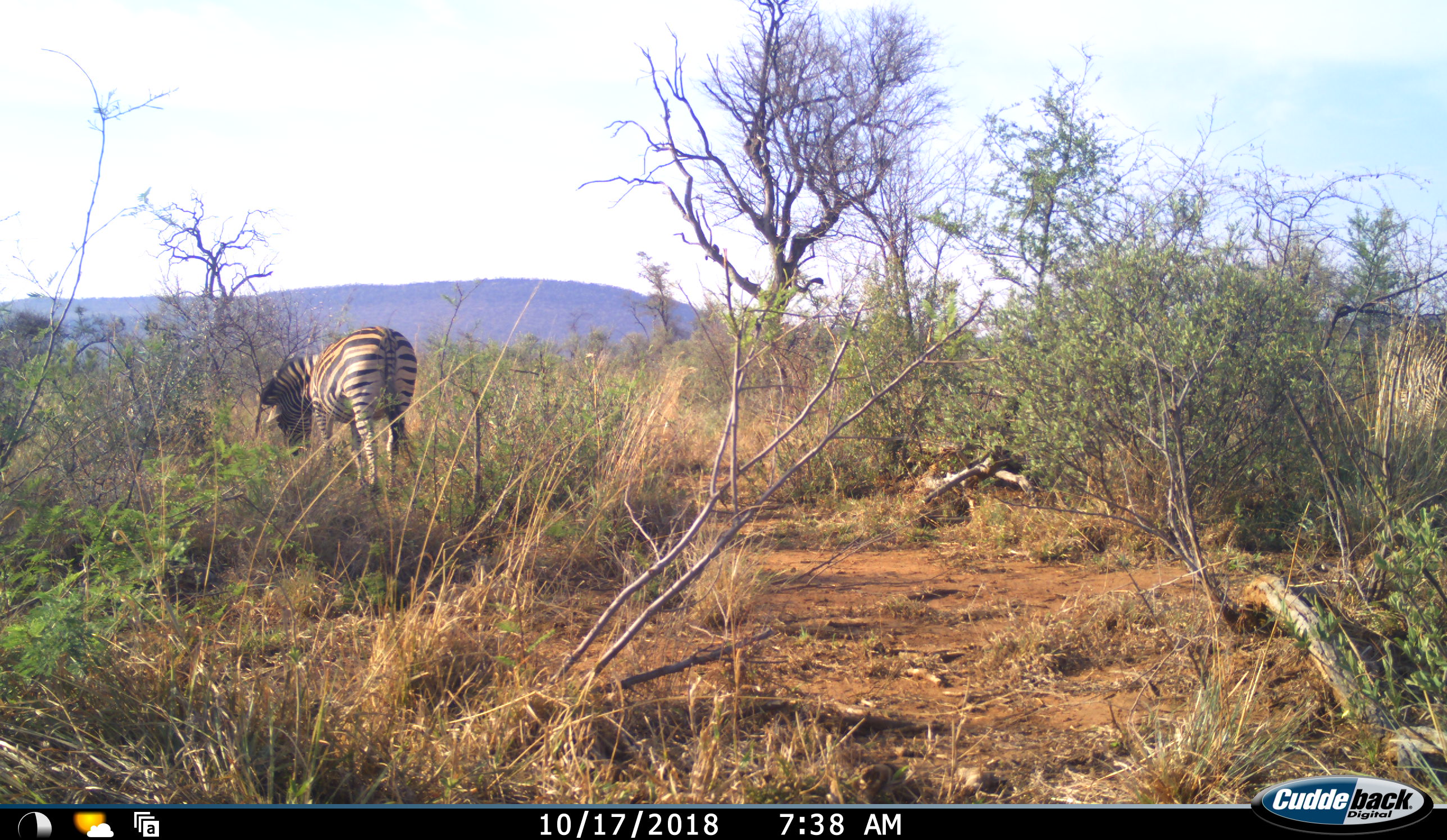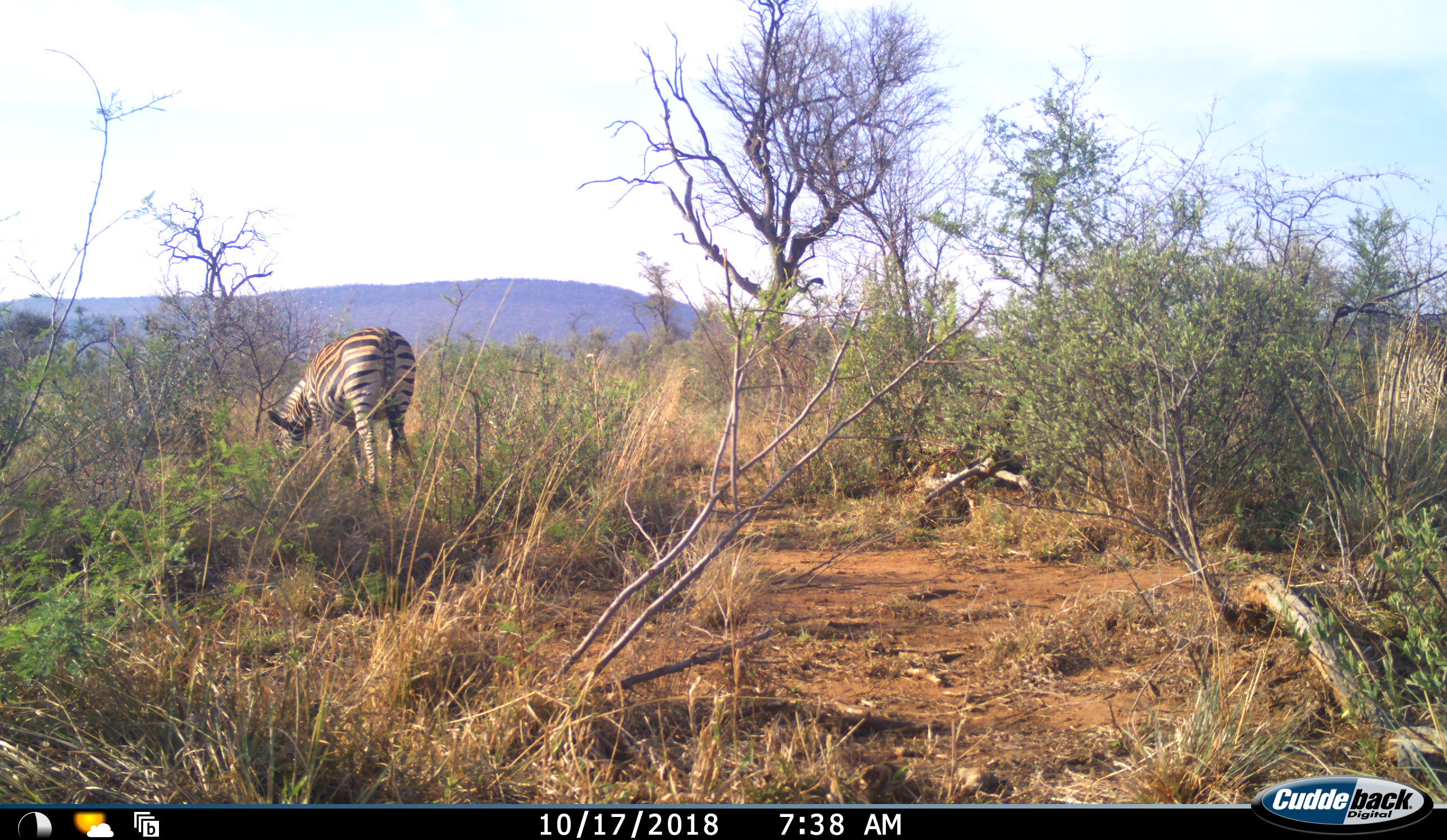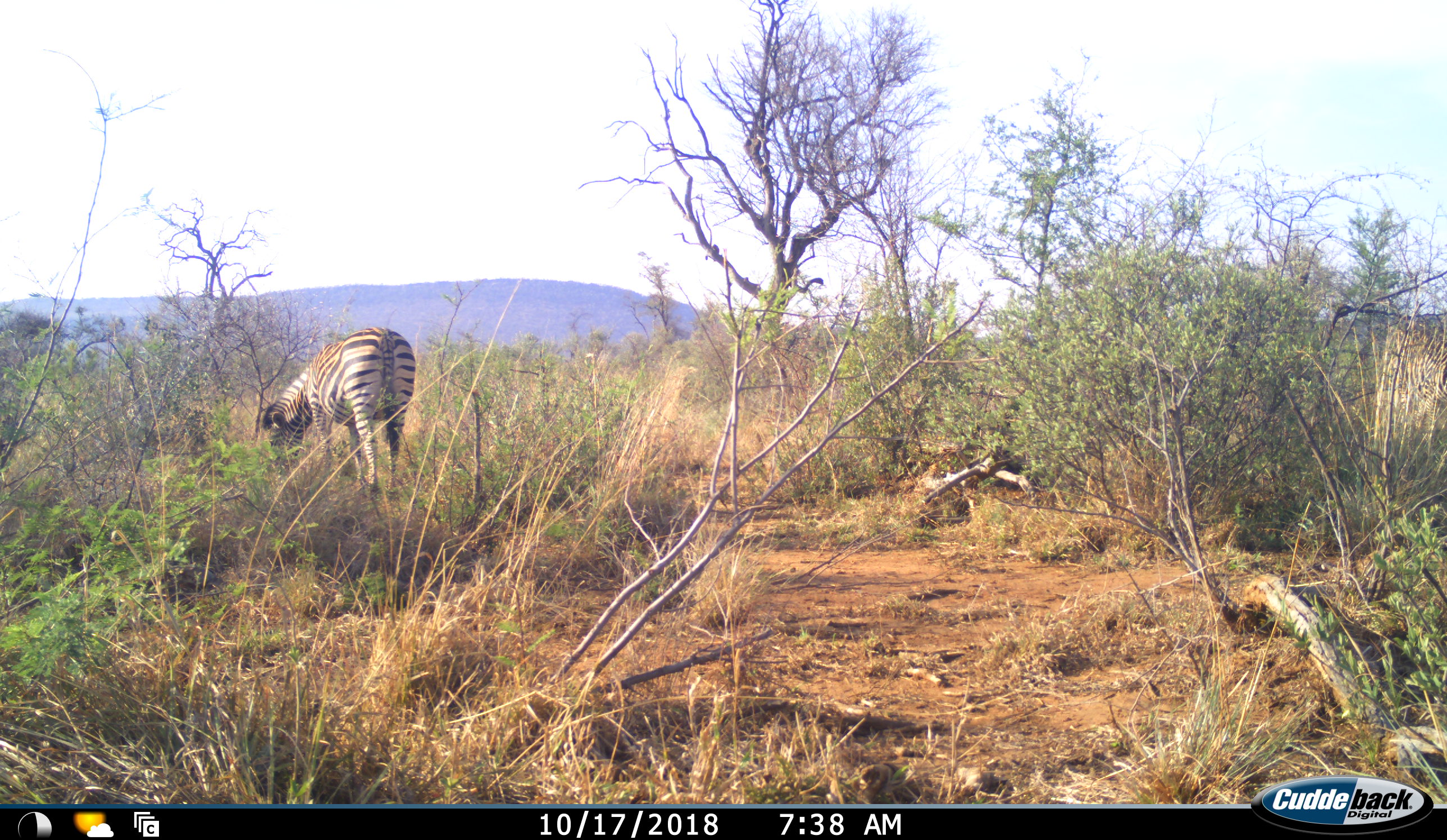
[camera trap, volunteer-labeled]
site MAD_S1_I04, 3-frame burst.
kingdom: Animalia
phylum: Chordata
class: Mammalia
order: Perissodactyla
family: Equidae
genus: Equus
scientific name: Equus quagga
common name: plains zebra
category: zebraplains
Zebraplains (plains zebra) (Equus quagga), count 1. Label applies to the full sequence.